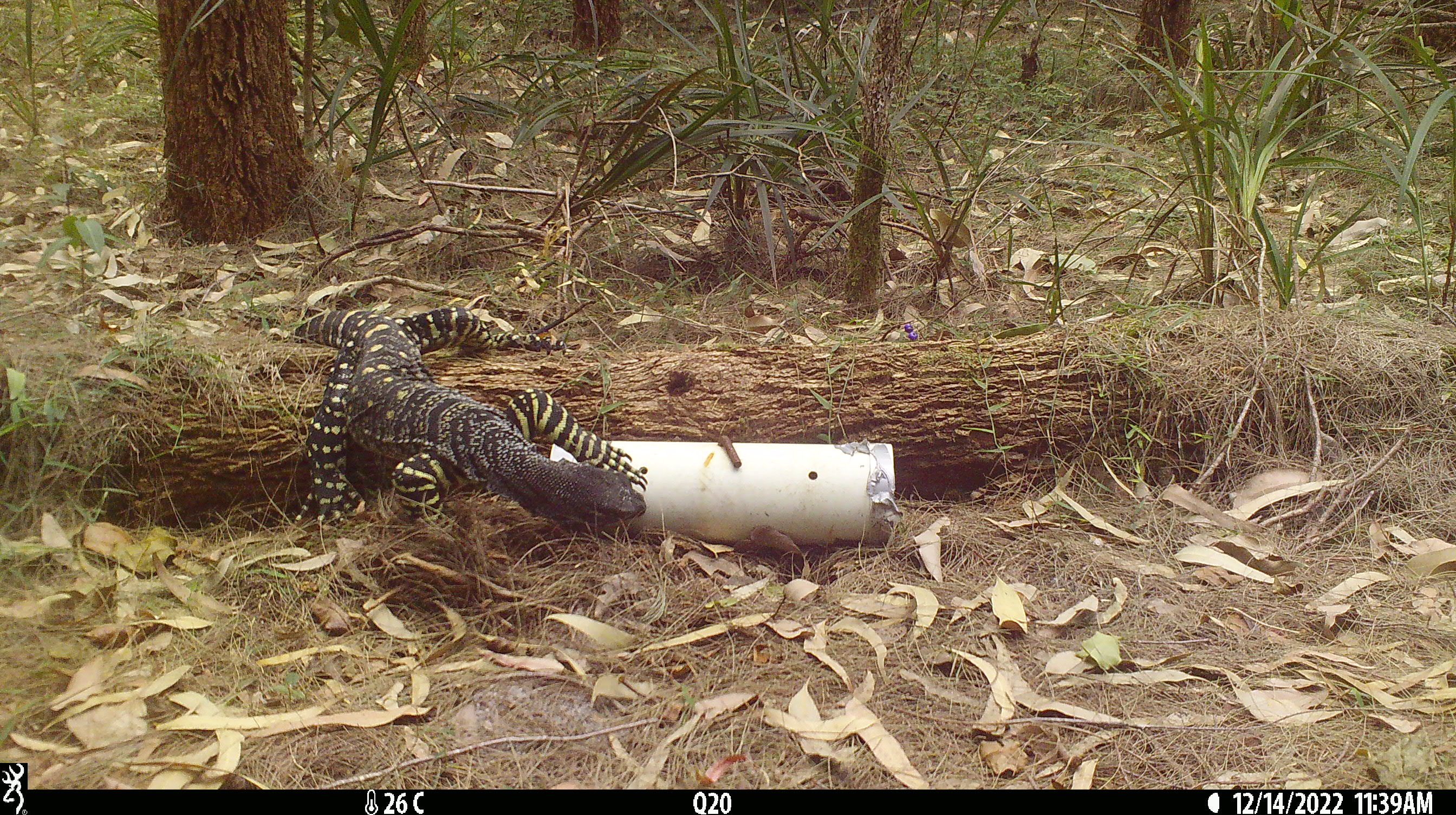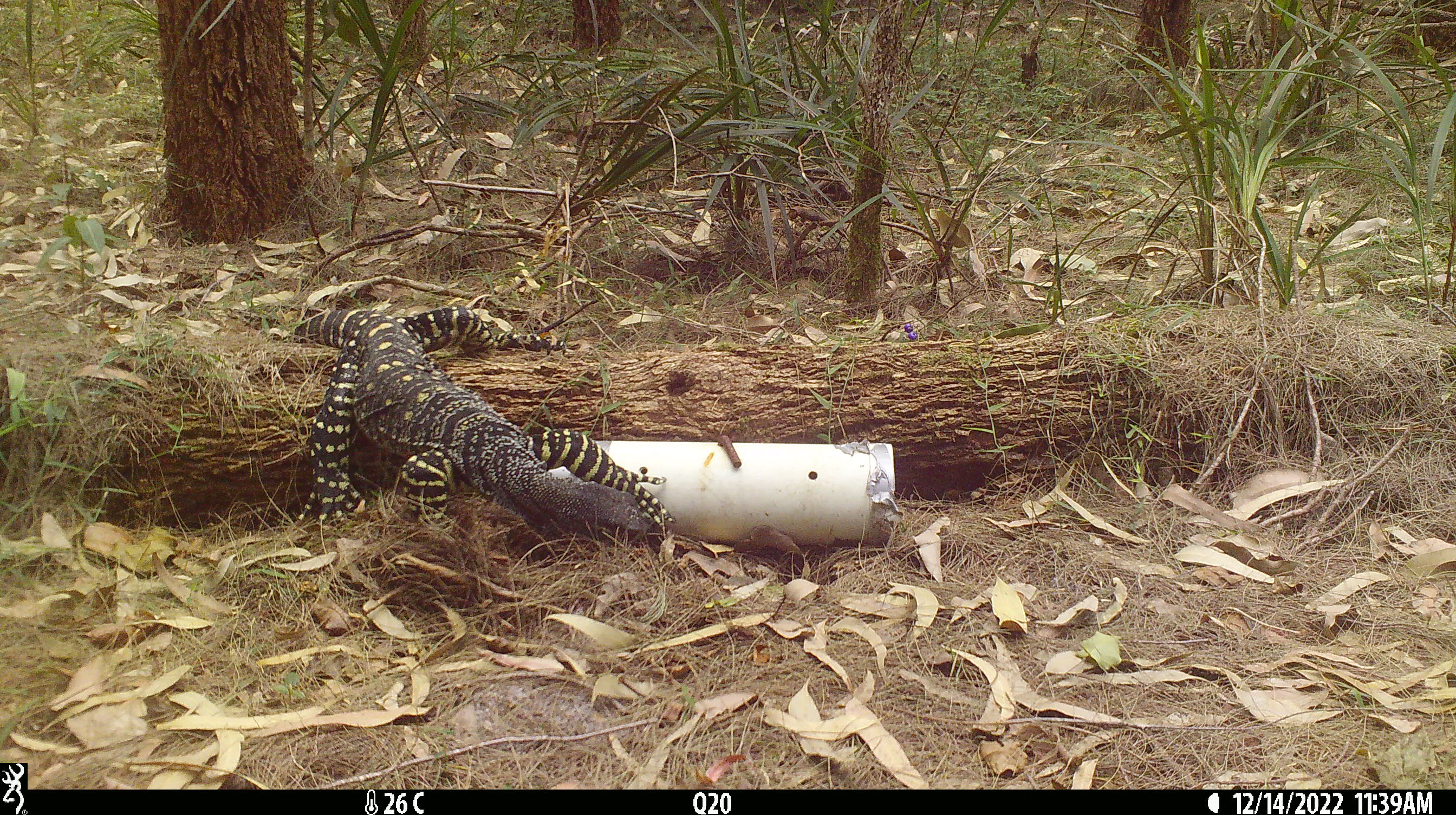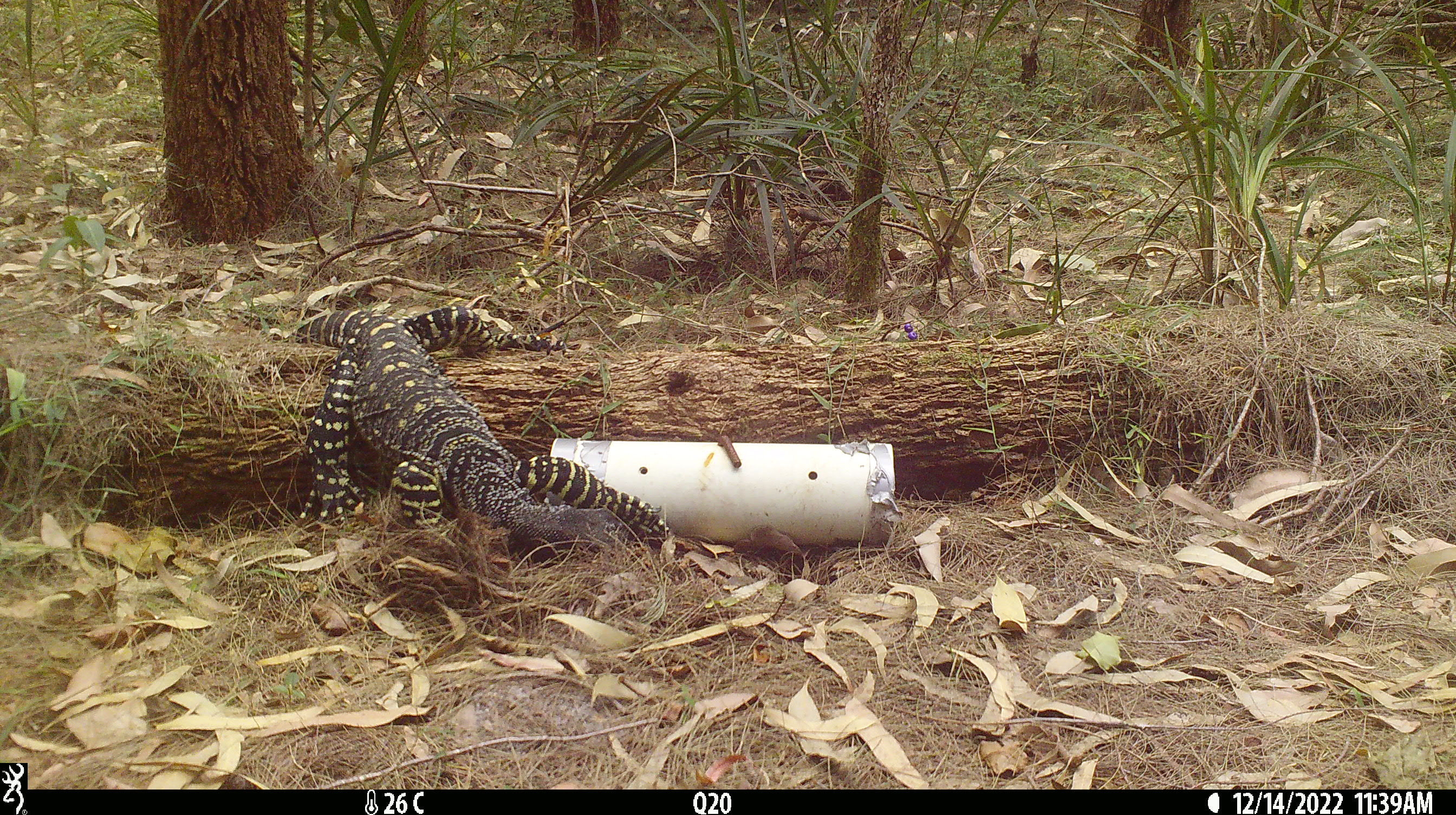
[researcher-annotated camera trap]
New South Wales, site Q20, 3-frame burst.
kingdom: Animalia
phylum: Chordata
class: Reptilia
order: Squamata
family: Varanidae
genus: Varanus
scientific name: Varanus varius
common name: lace monitor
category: goanna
Goanna (lace monitor) (Varanus varius).